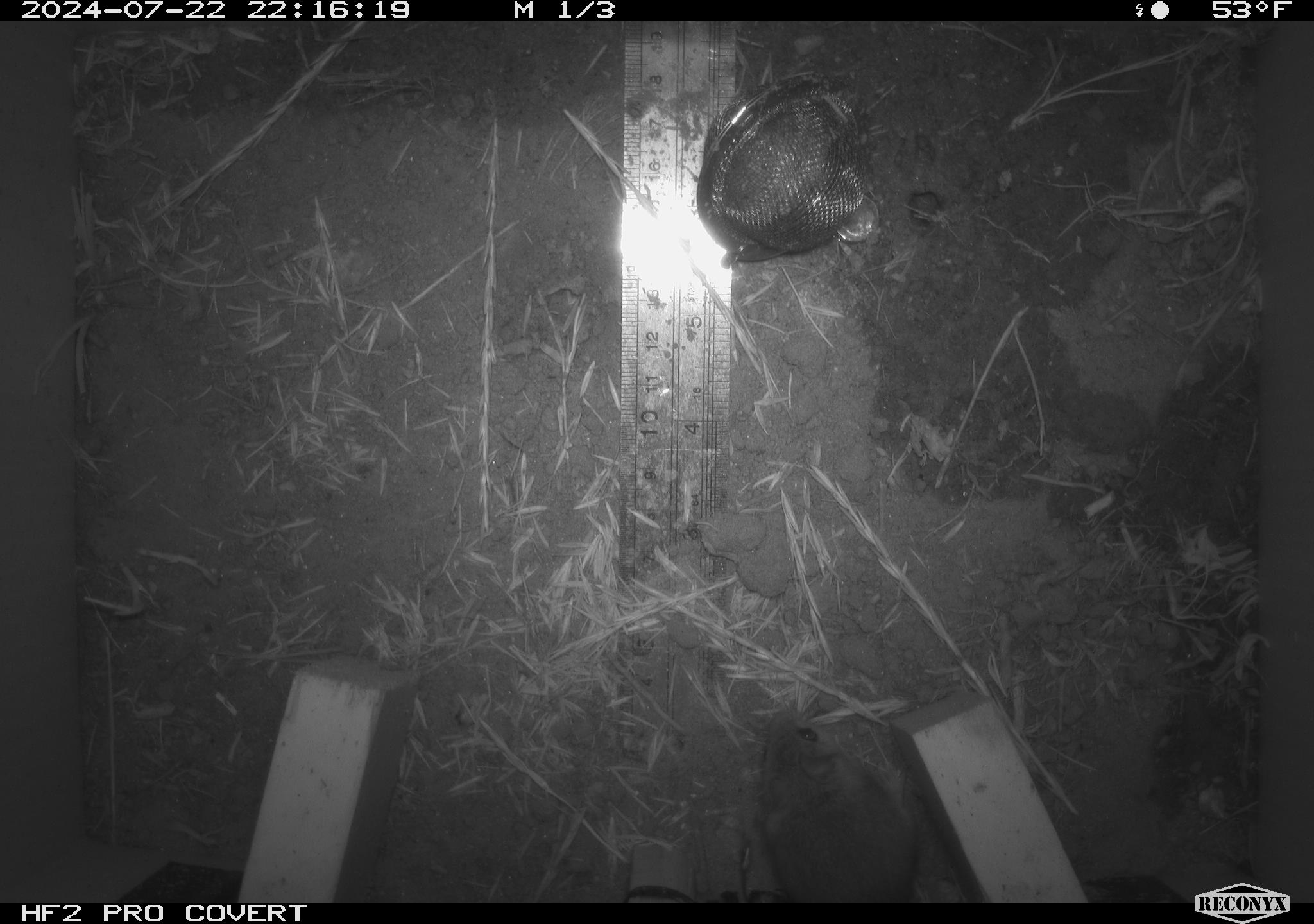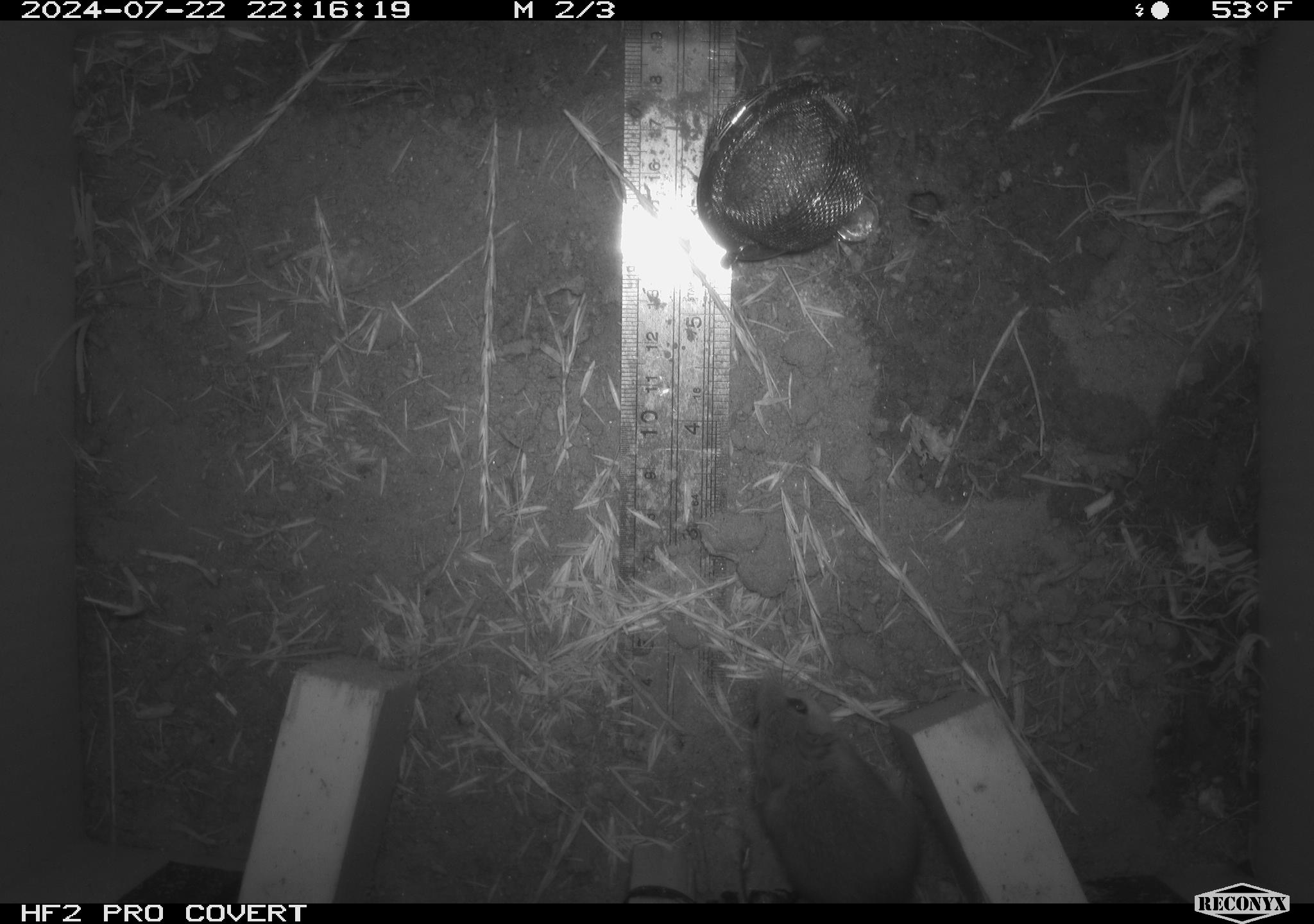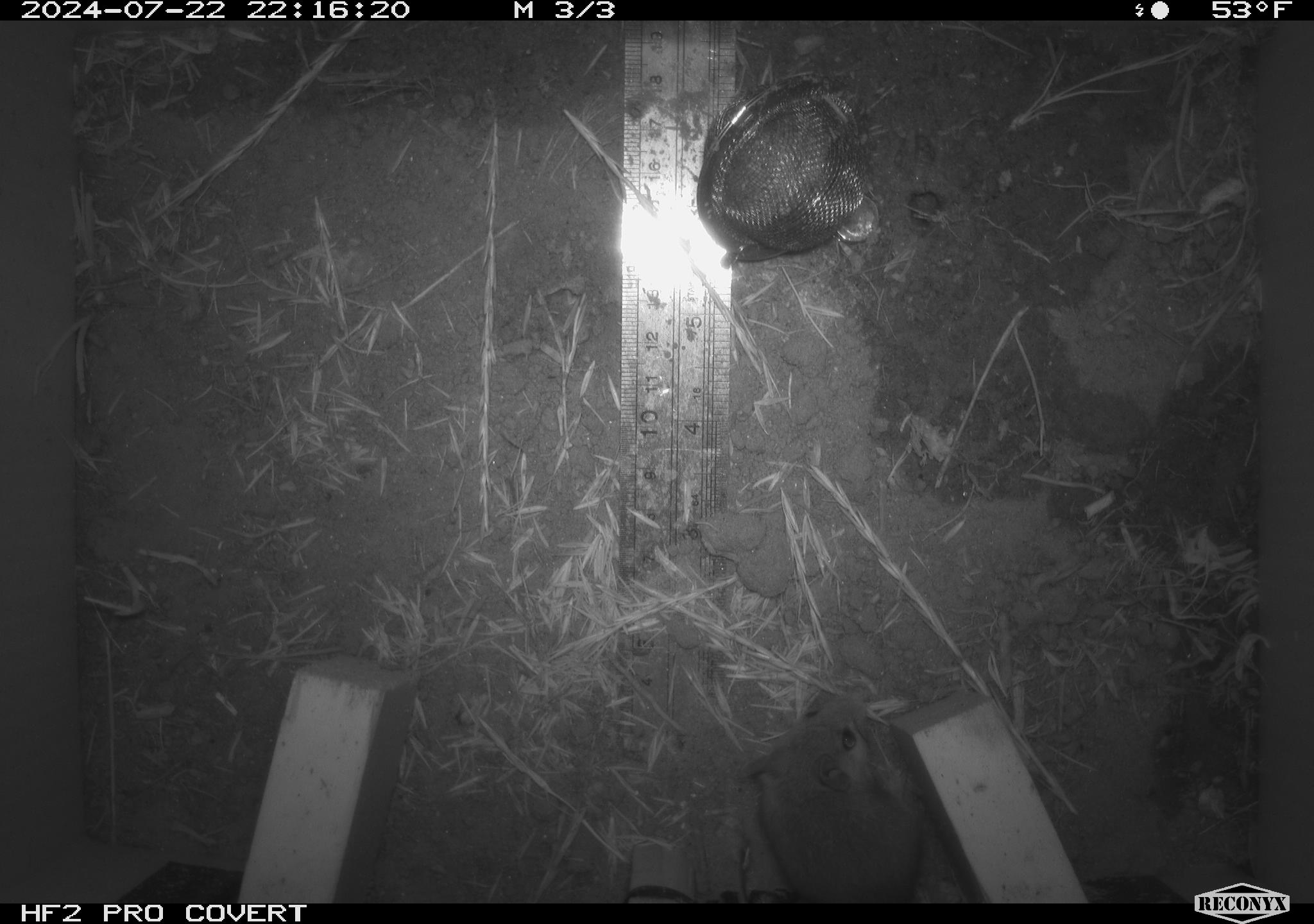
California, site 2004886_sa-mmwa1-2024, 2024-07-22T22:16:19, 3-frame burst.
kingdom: Animalia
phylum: Chordata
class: Mammalia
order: Rodentia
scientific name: Rodentia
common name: mouse species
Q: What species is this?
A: Mouse species (Rodentia).